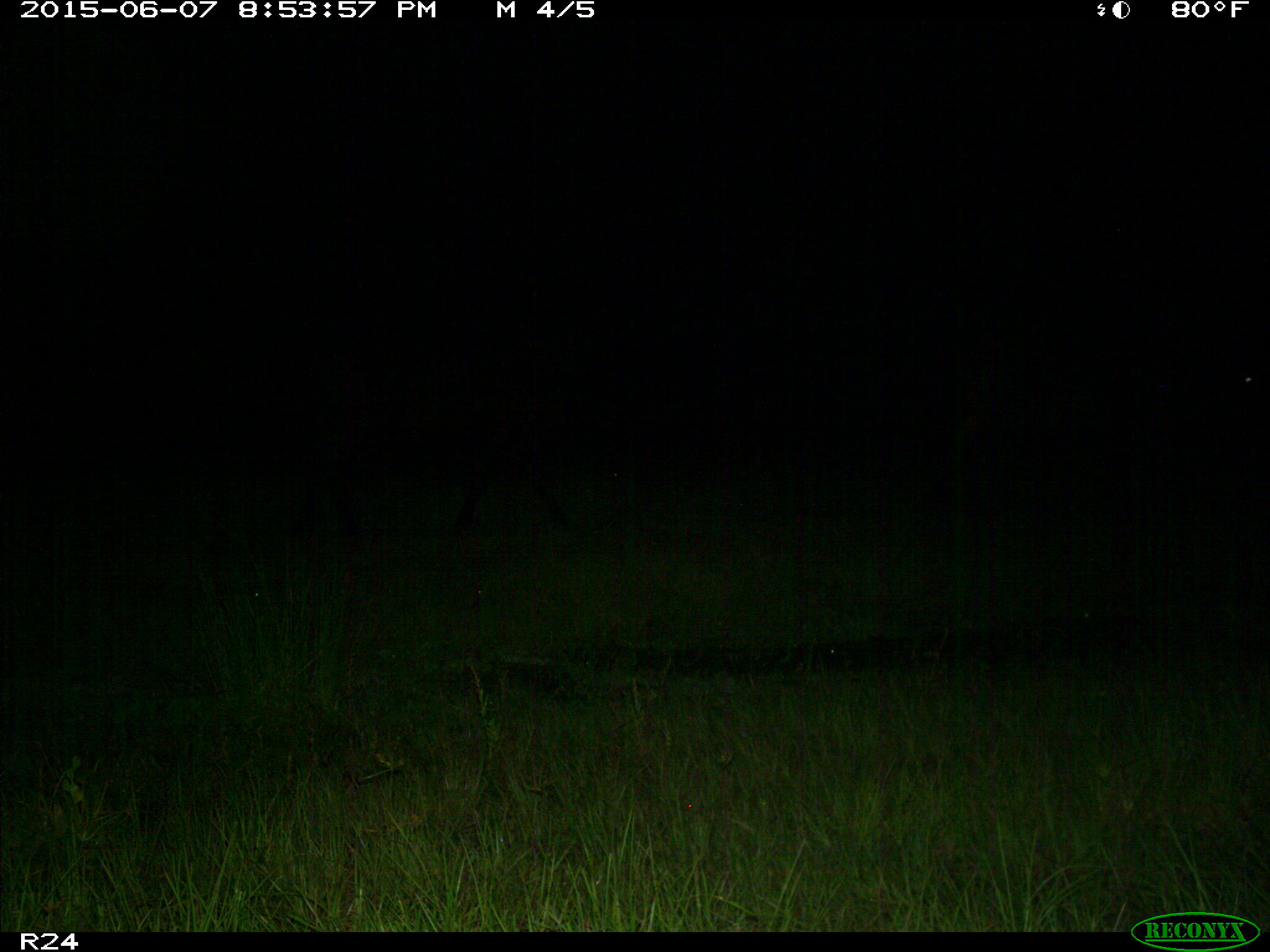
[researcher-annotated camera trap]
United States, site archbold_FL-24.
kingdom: Animalia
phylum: Chordata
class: Mammalia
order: Artiodactyla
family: Bovidae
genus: Bos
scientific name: Bos taurus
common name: domestic cow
Bos taurus (domestic cow).